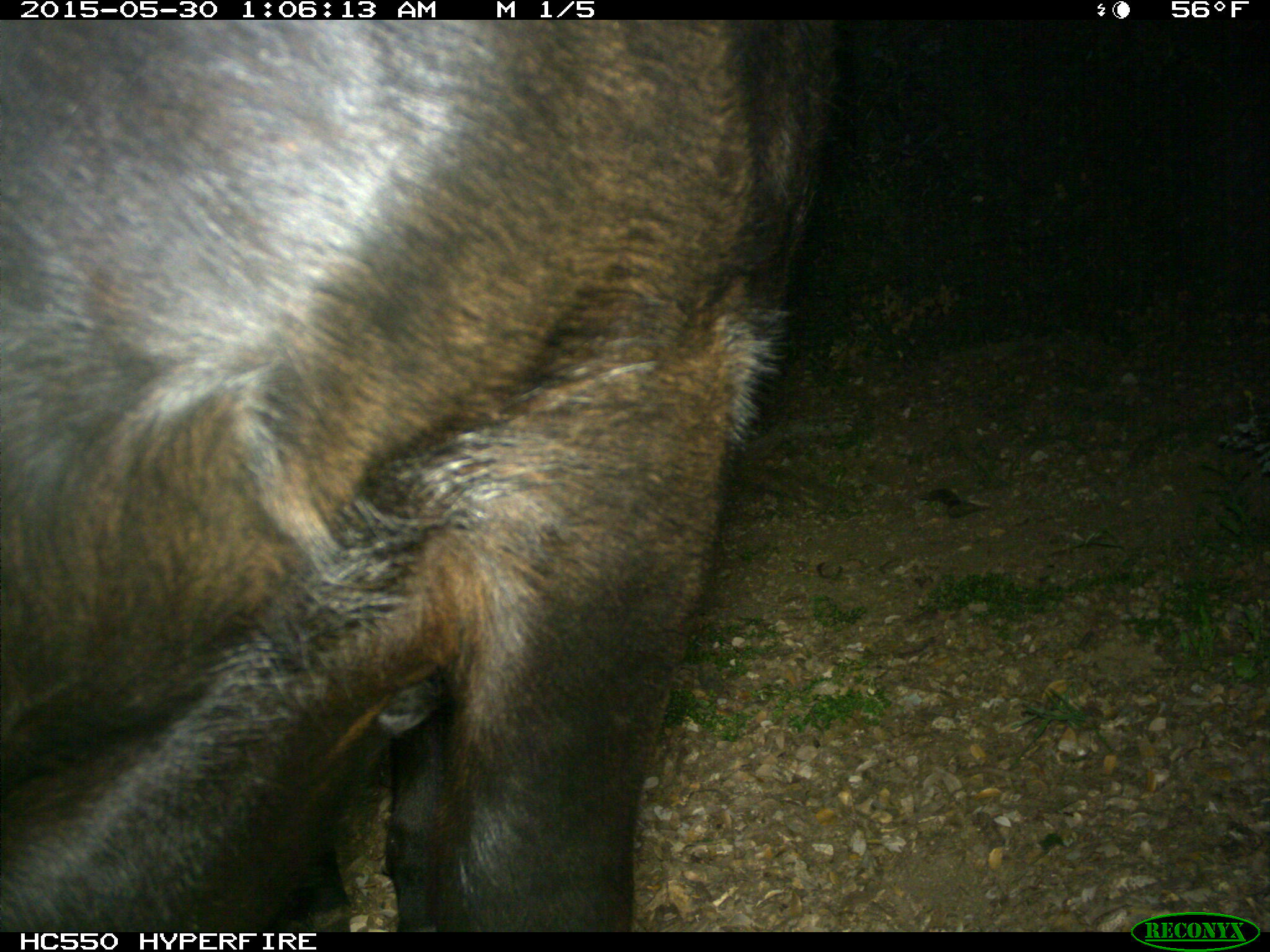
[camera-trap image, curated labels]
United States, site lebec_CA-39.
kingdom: Animalia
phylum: Chordata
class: Mammalia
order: Artiodactyla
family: Bovidae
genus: Bos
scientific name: Bos taurus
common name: domestic cow